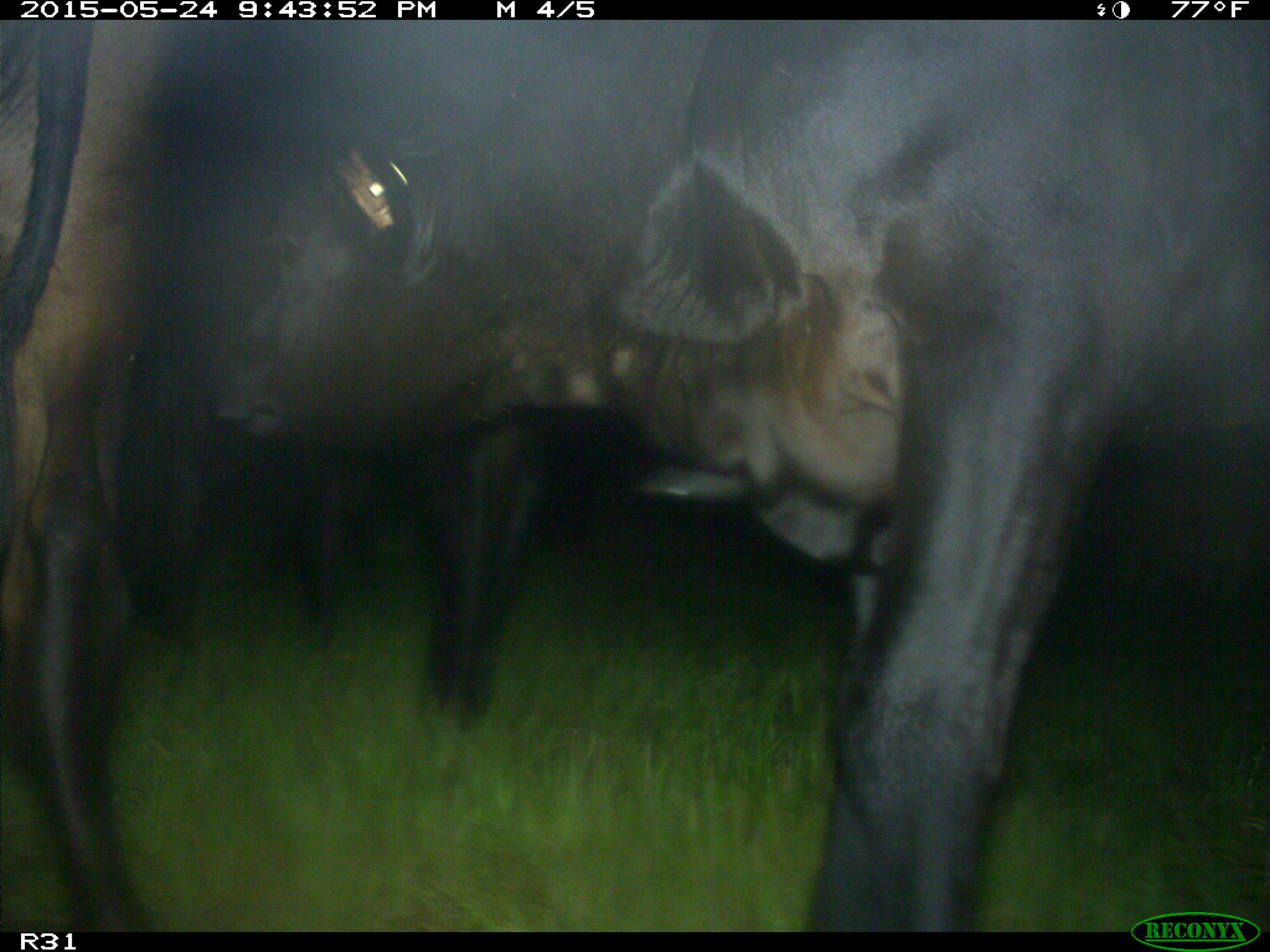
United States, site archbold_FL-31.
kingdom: Animalia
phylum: Chordata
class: Mammalia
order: Artiodactyla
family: Bovidae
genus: Bos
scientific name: Bos taurus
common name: domestic cow